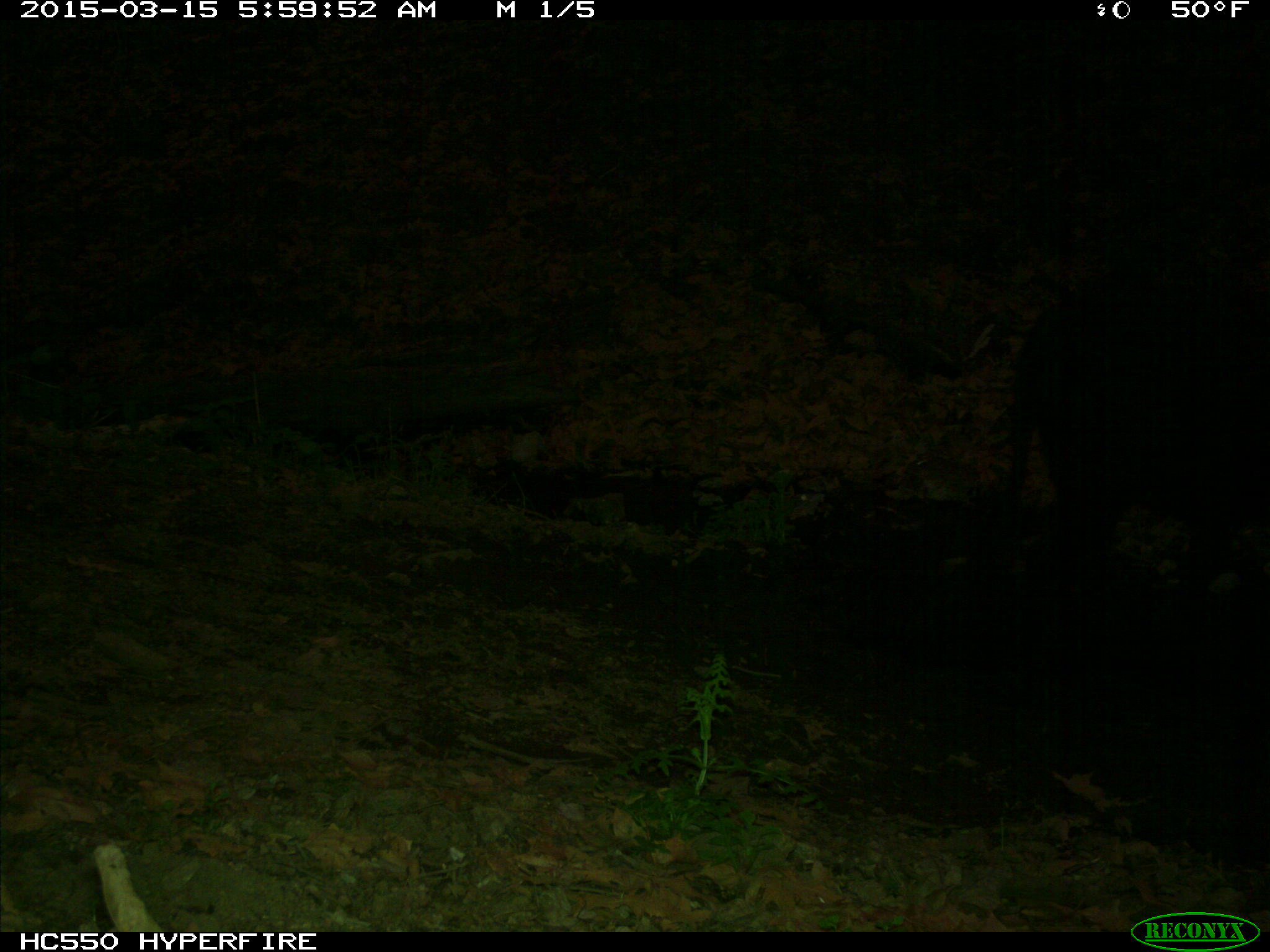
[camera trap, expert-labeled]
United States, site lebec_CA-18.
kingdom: Animalia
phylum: Chordata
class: Mammalia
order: Artiodactyla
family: Bovidae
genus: Bos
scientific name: Bos taurus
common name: domestic cow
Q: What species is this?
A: Bos taurus (domestic cow).